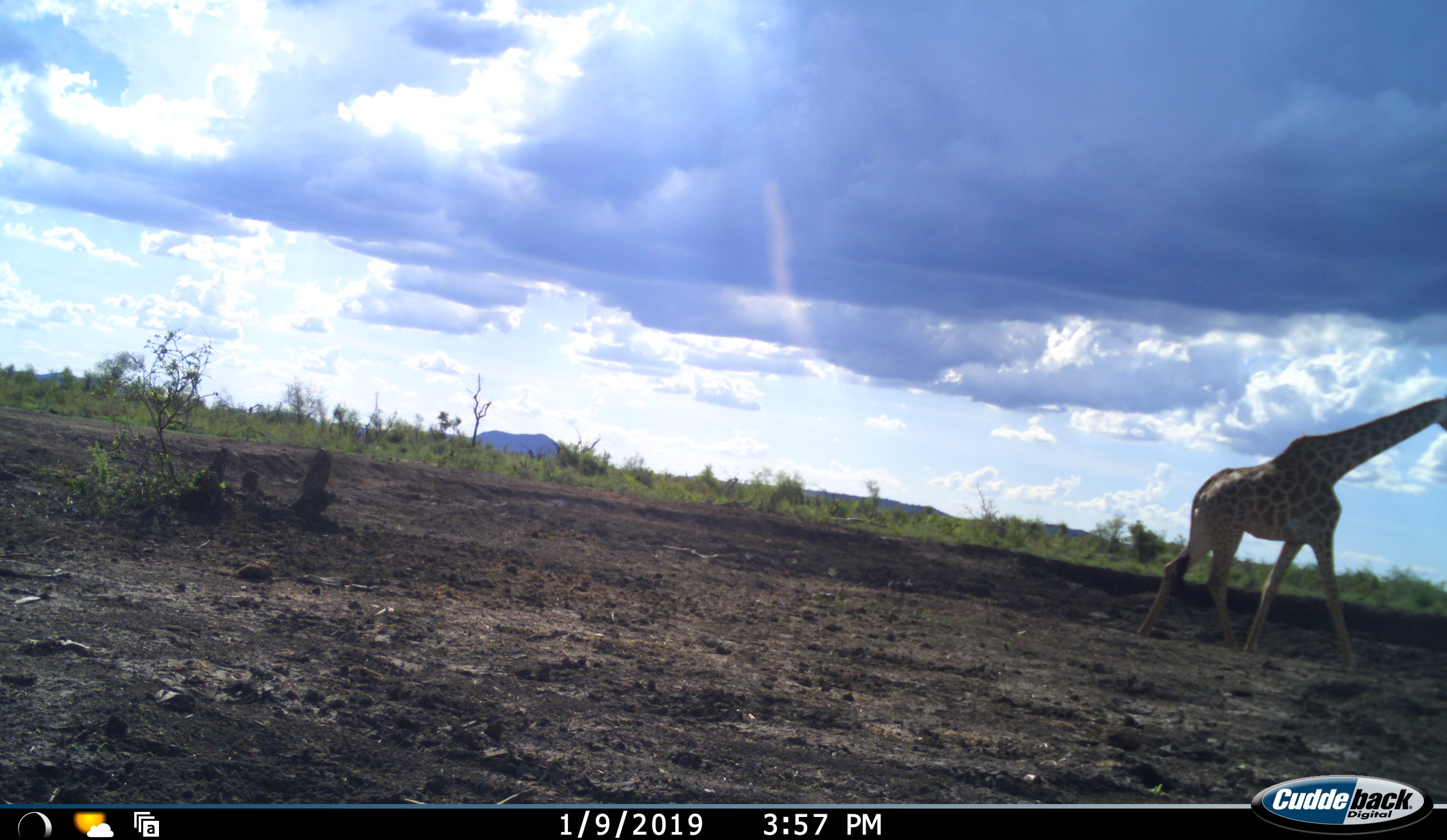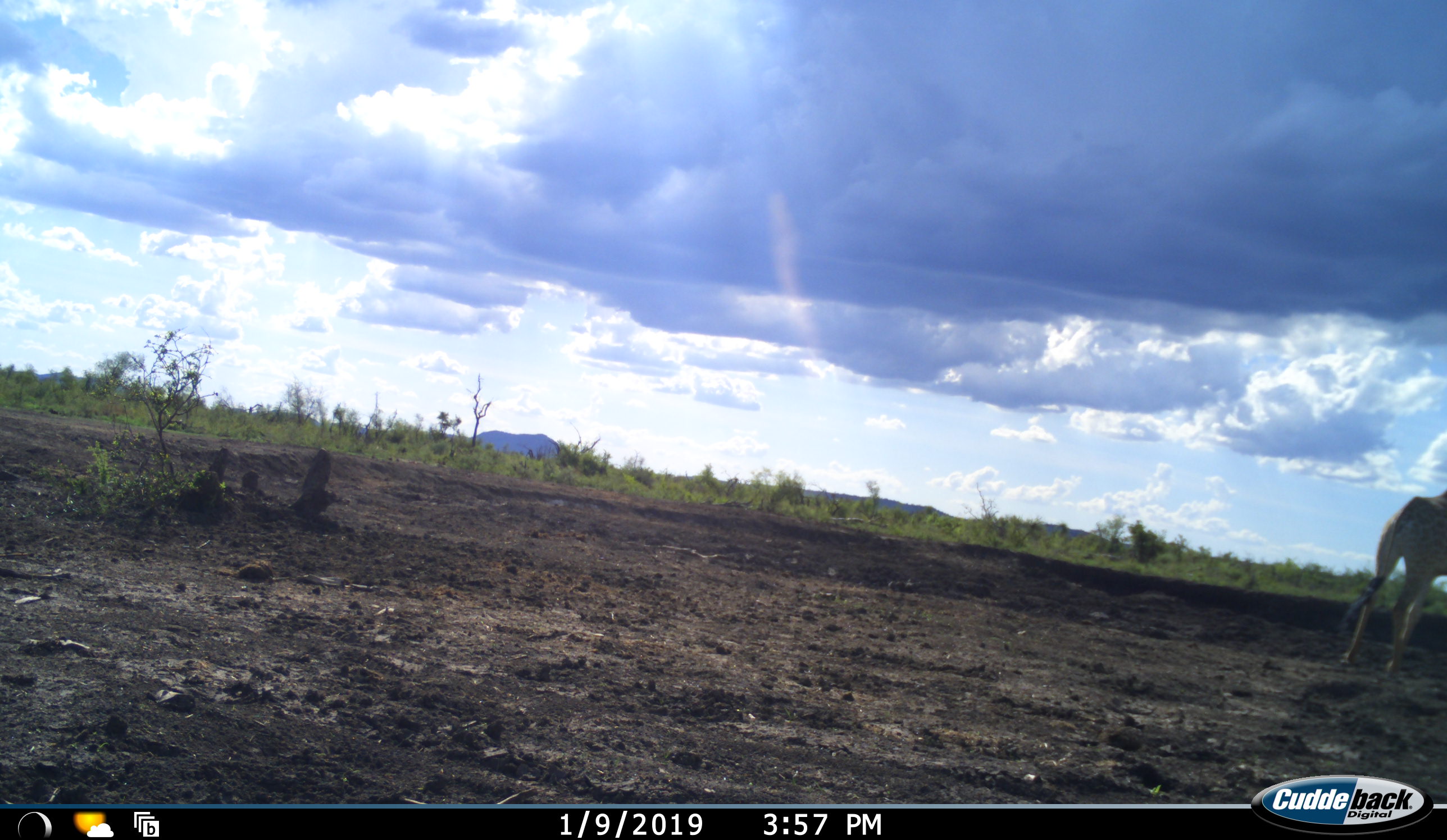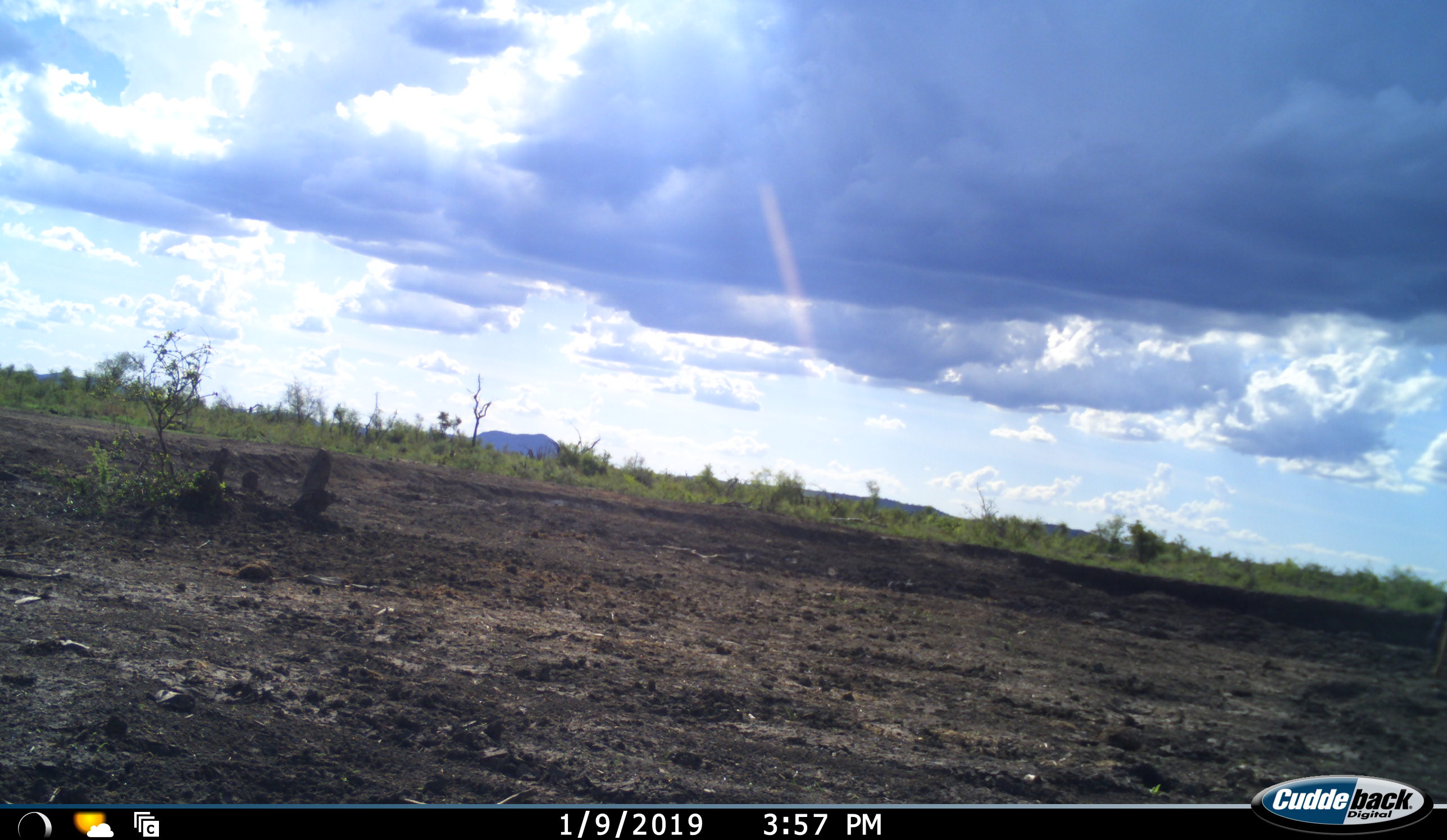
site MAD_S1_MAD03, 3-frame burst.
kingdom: Animalia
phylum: Chordata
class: Mammalia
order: Artiodactyla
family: Giraffidae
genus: Giraffa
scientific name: Giraffa camelopardalis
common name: giraffe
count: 1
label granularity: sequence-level